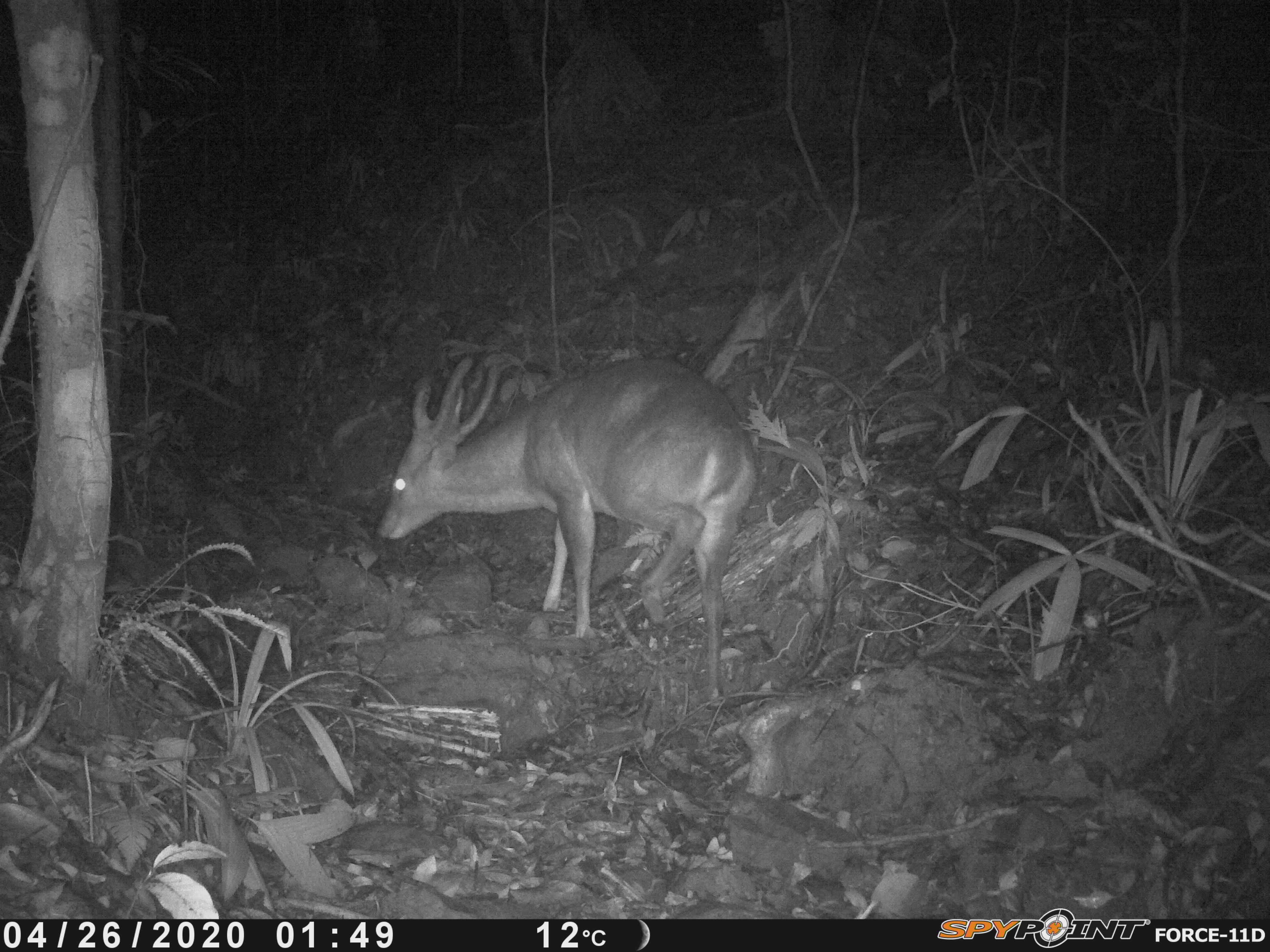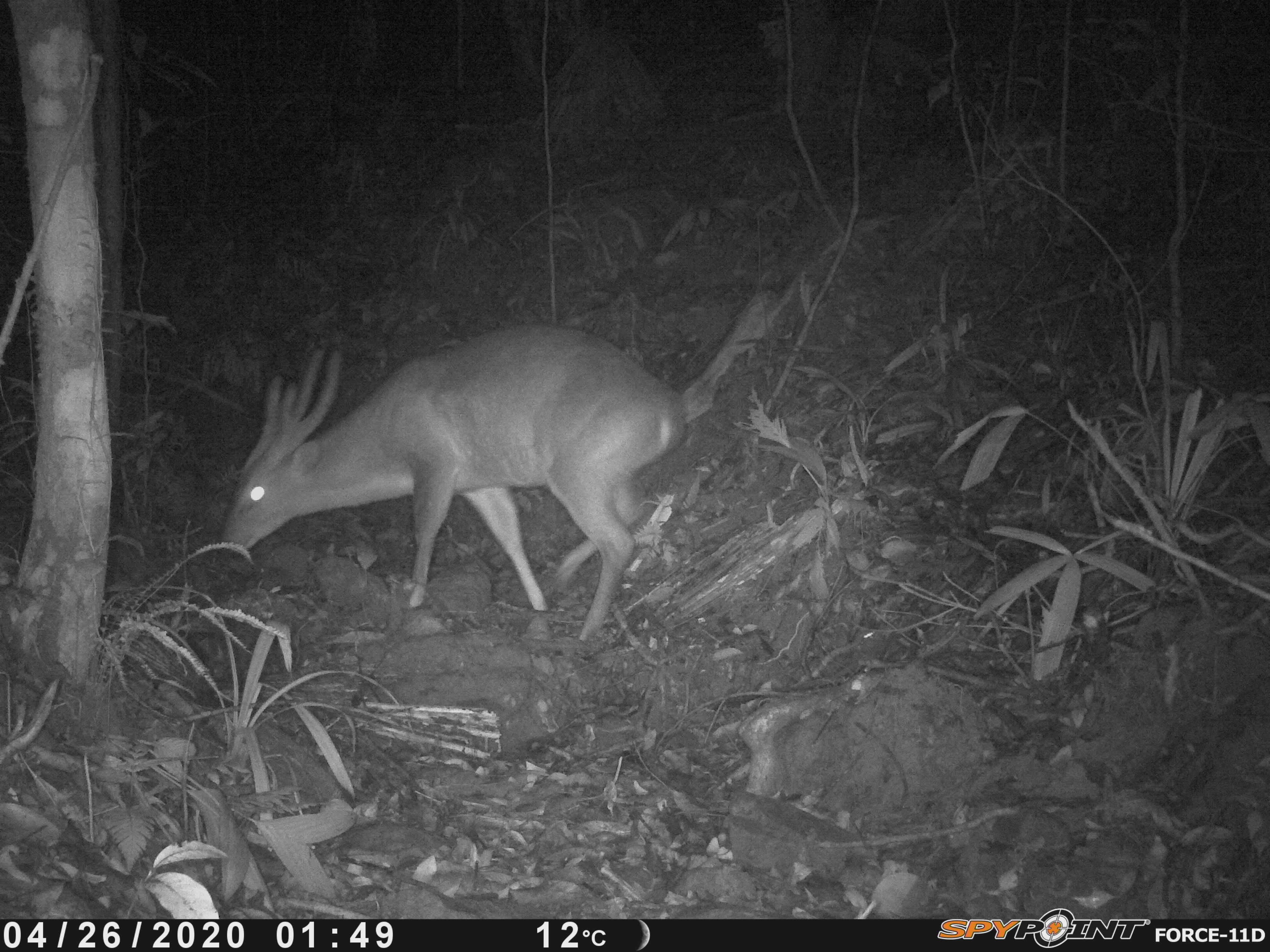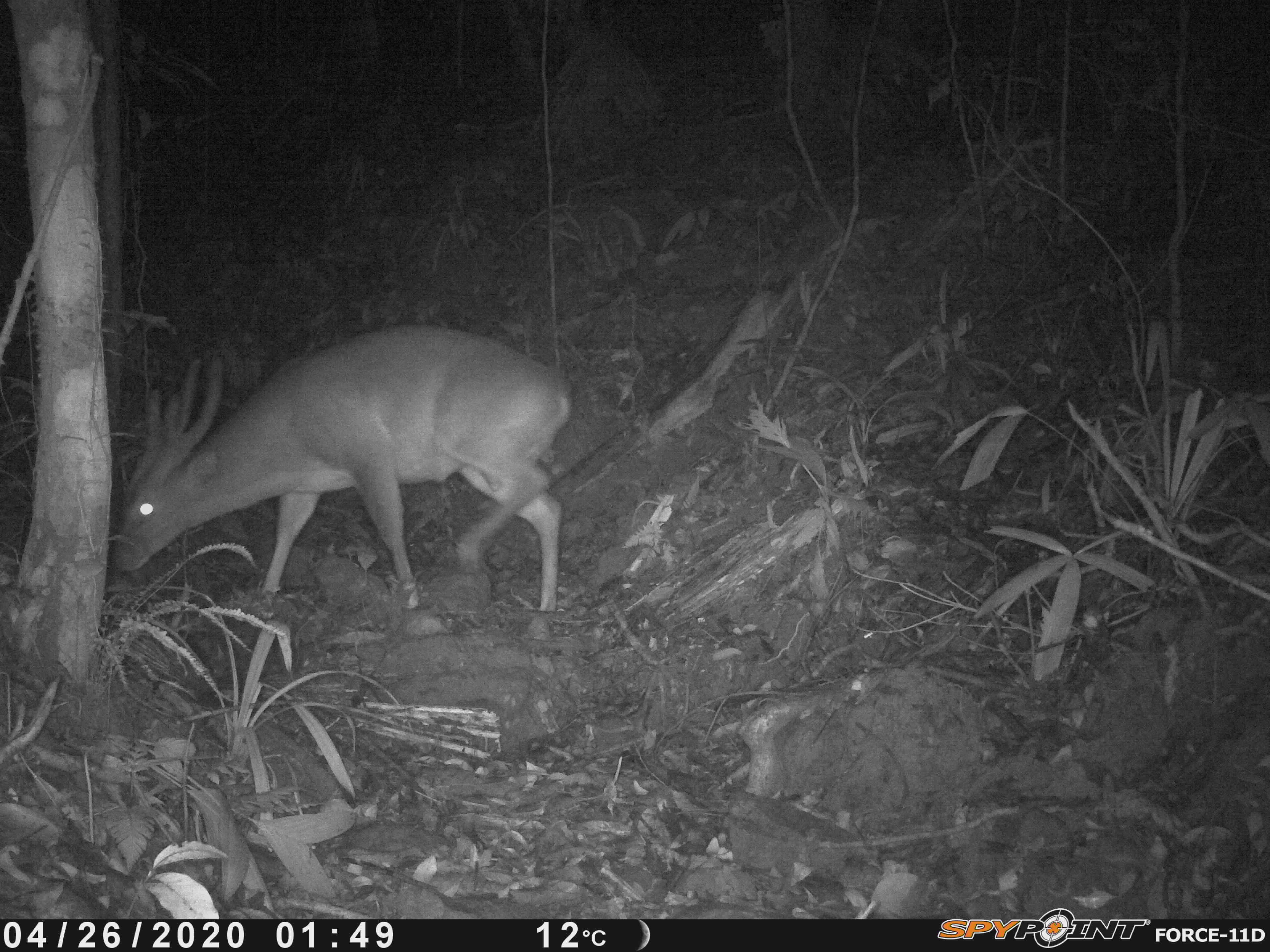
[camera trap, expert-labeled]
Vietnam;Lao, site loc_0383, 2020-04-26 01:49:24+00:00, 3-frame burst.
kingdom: Animalia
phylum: Chordata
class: Mammalia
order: Artiodactyla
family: Cervidae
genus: Muntiacus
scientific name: Muntiacus vuquangensis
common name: large-antlered muntjac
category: large antlered muntjac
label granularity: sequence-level